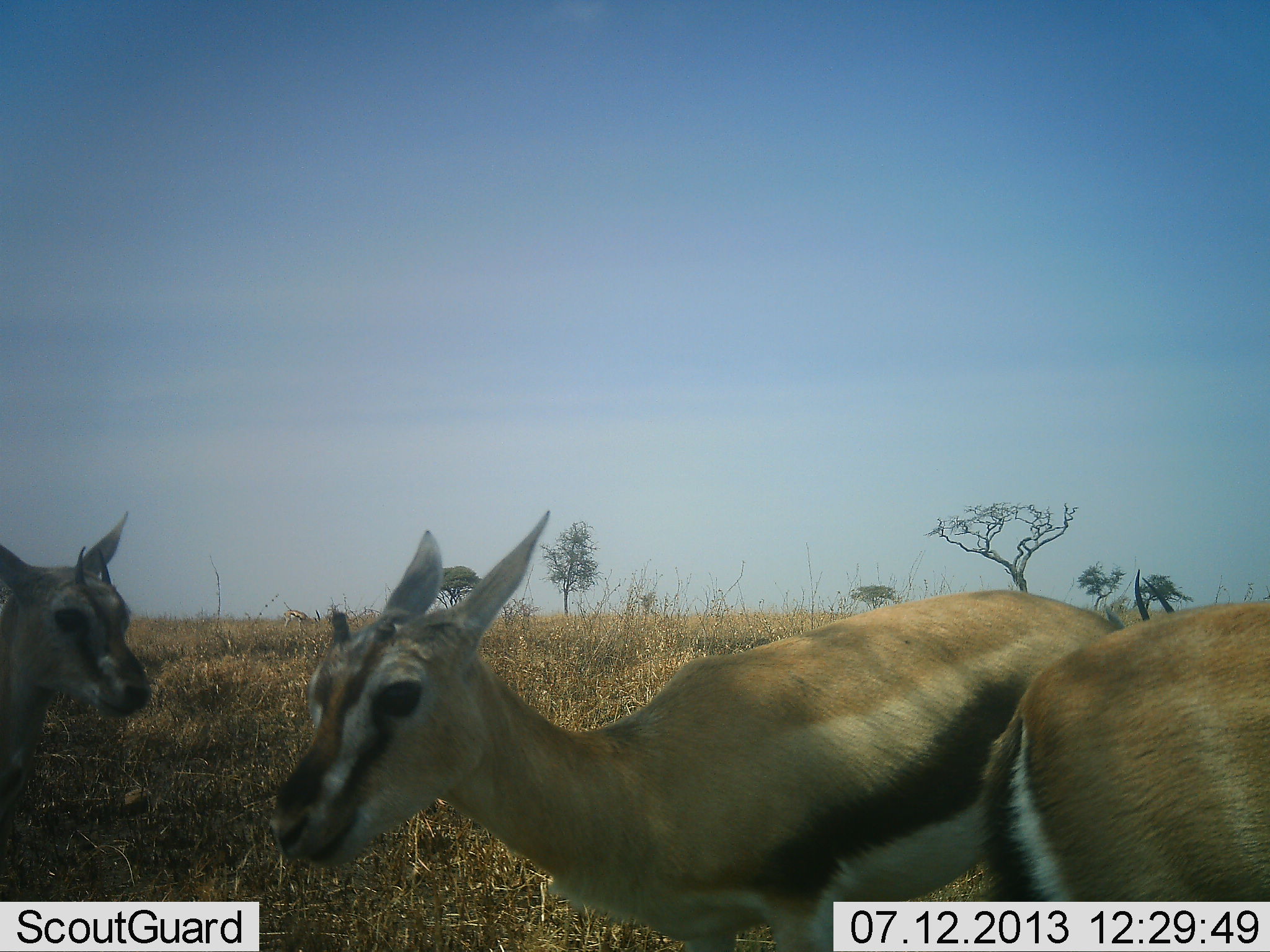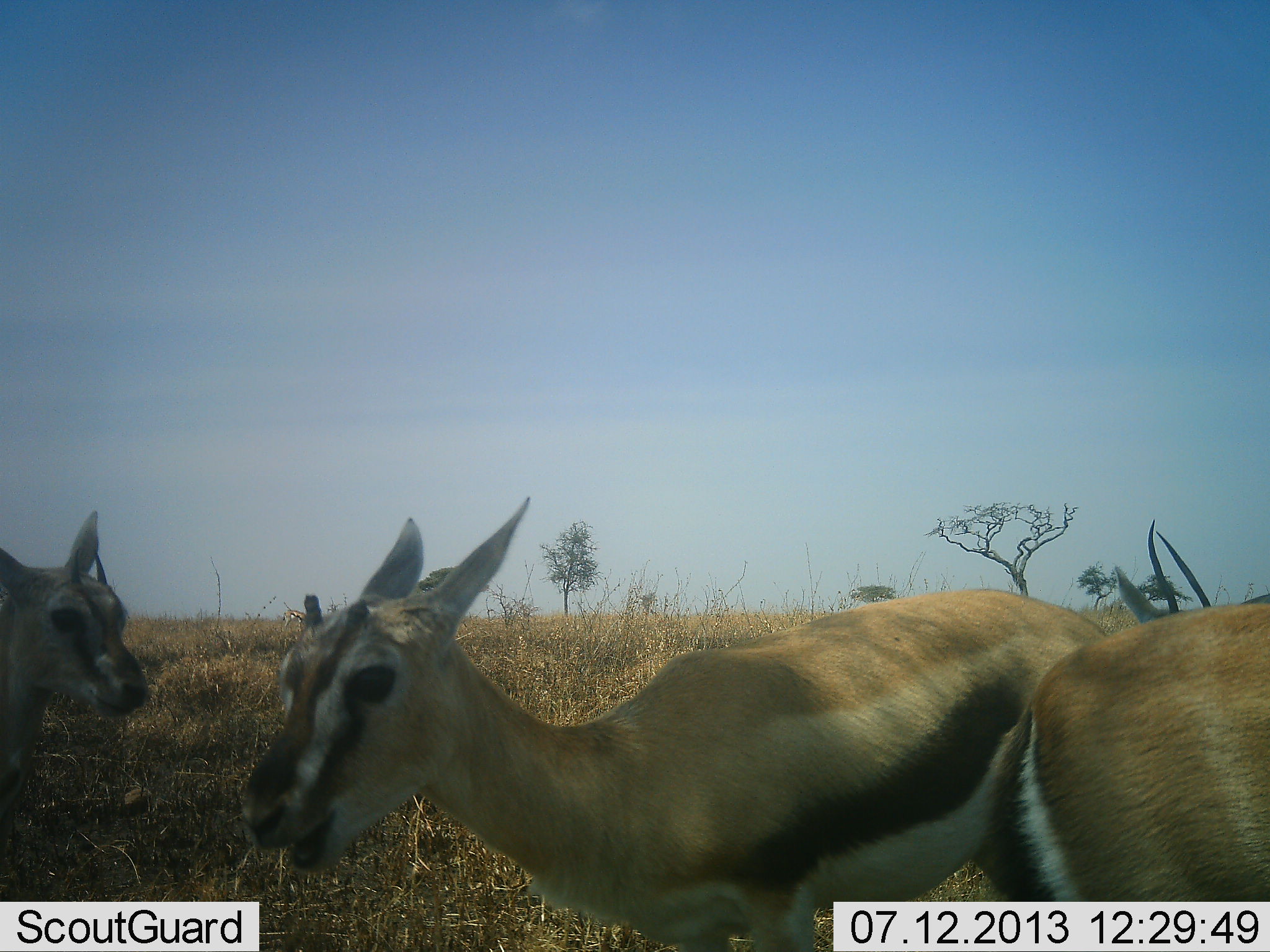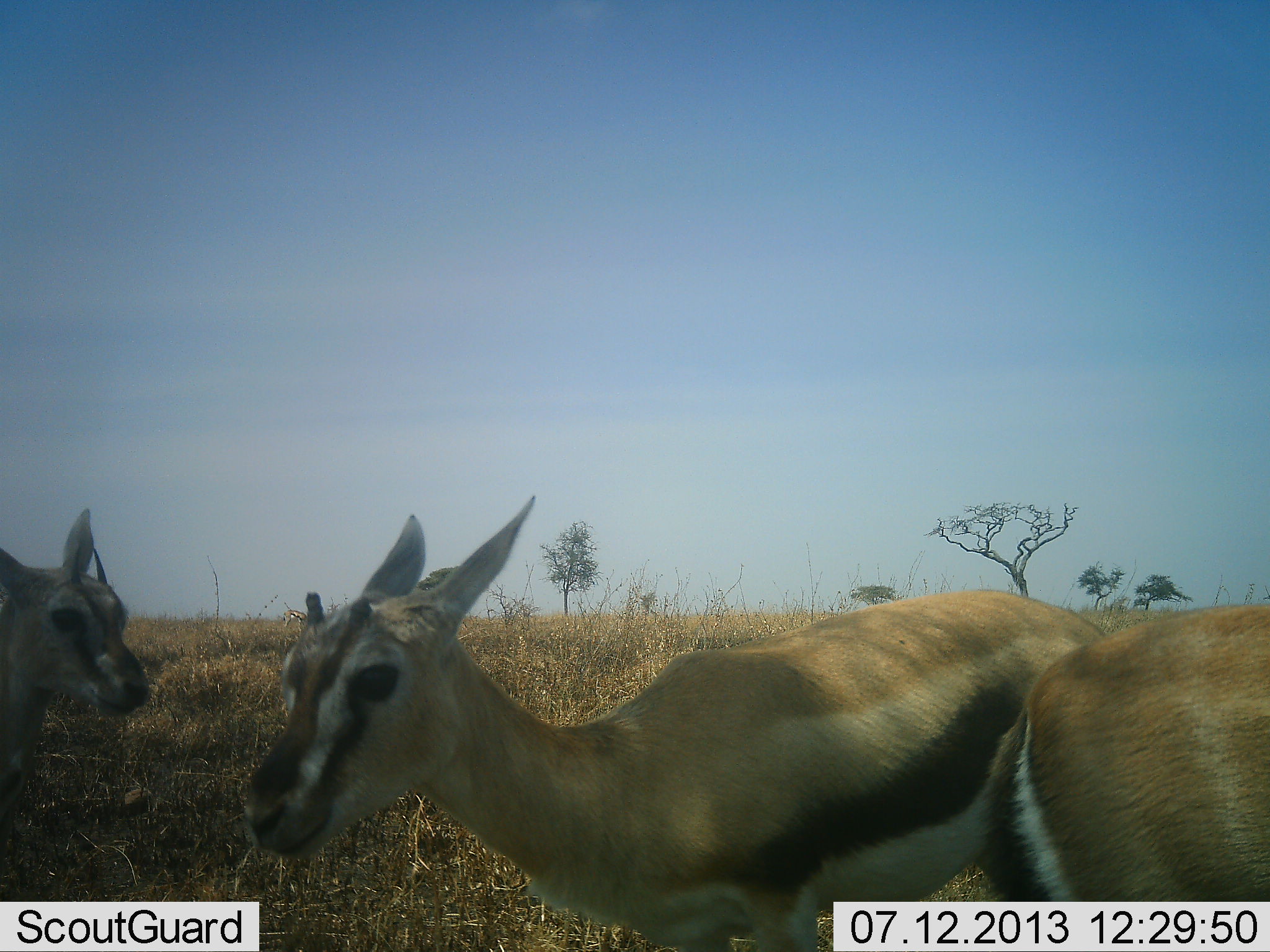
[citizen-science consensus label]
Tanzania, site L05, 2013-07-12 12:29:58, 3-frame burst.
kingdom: Animalia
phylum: Chordata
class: Mammalia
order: Artiodactyla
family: Bovidae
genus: Eudorcas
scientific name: Eudorcas thomsonii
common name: thomson's gazelle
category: gazellethomsons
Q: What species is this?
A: Gazellethomsons (thomson's gazelle) (Eudorcas thomsonii).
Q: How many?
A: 3.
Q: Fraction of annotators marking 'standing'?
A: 87%.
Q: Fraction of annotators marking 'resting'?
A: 0%.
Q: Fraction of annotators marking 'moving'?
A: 7%.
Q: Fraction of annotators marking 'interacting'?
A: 17%.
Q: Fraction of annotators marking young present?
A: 3%.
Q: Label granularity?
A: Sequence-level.